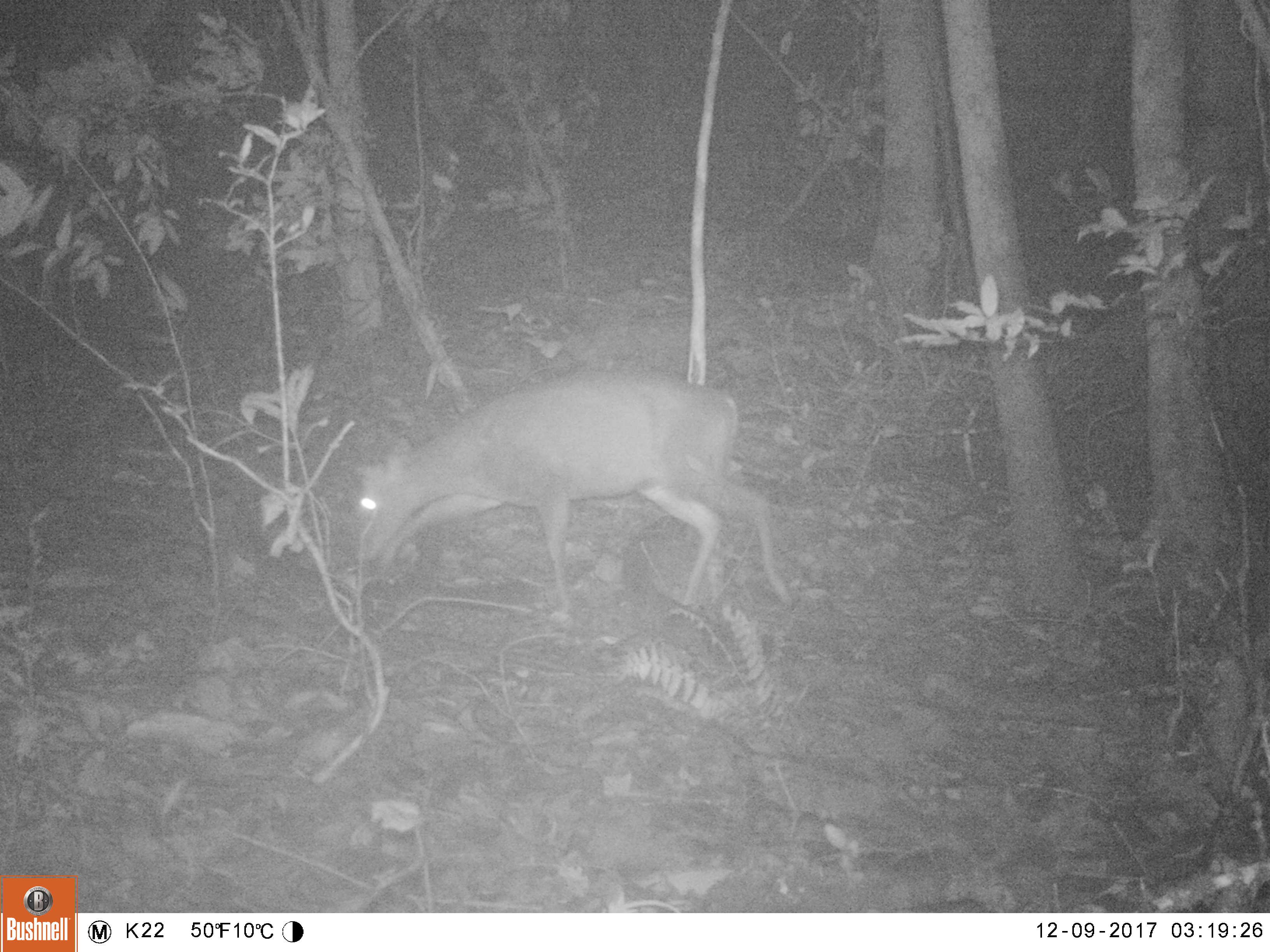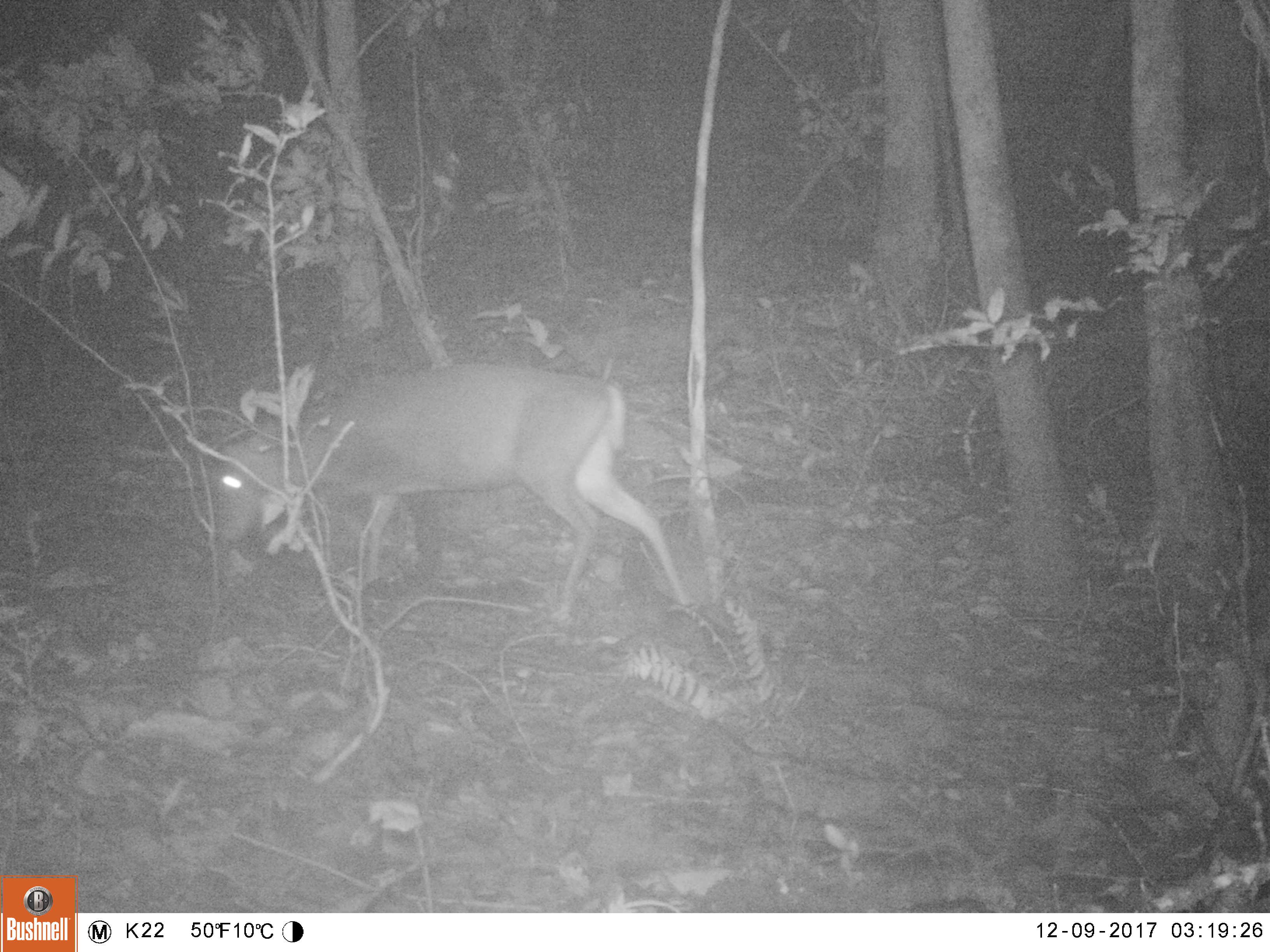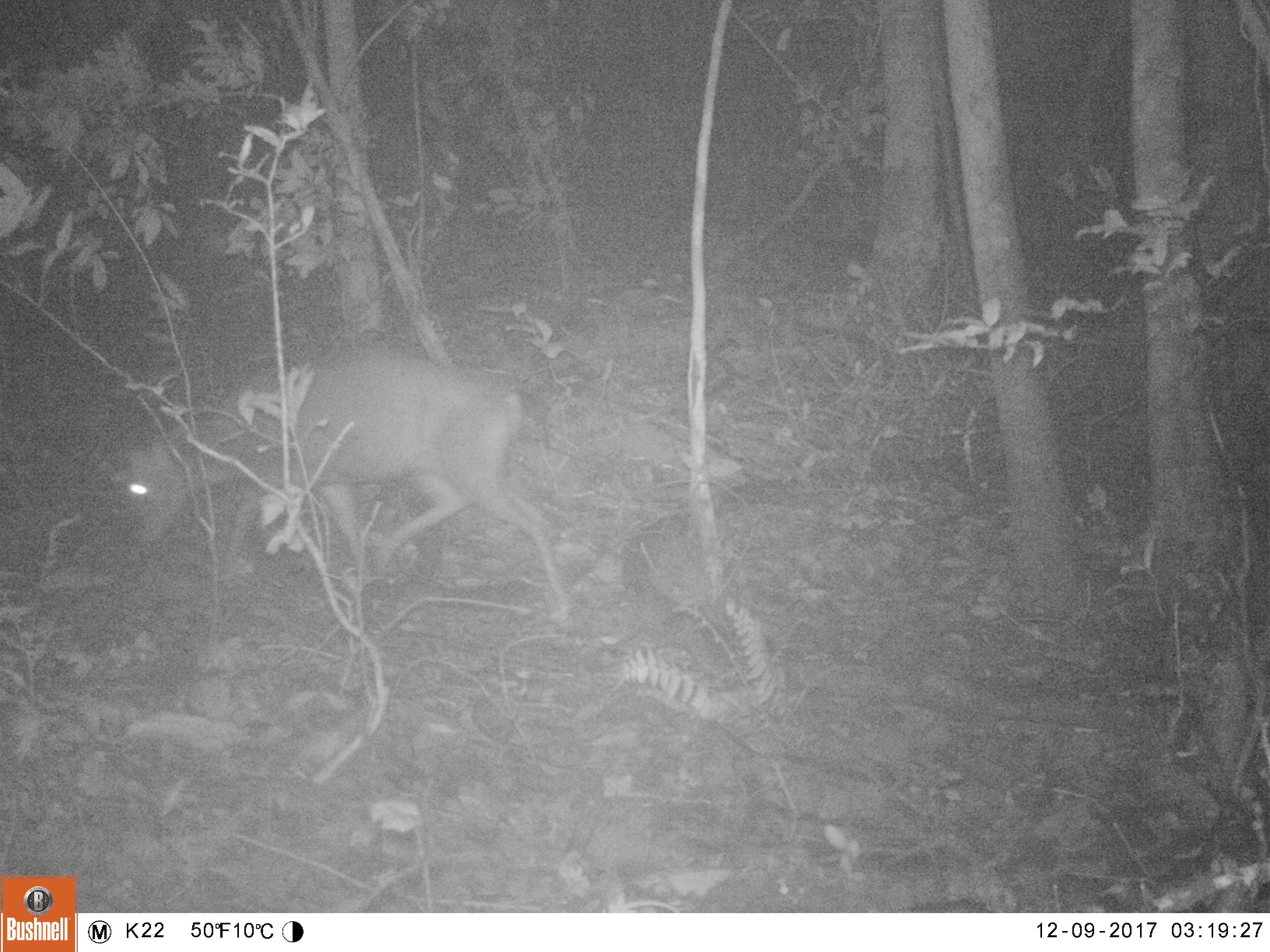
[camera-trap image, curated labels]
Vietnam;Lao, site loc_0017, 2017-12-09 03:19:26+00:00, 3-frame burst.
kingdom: Animalia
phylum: Chordata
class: Mammalia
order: Artiodactyla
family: Cervidae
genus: Muntiacus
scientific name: Muntiacus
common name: muntjacs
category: unidentified muntjac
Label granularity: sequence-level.